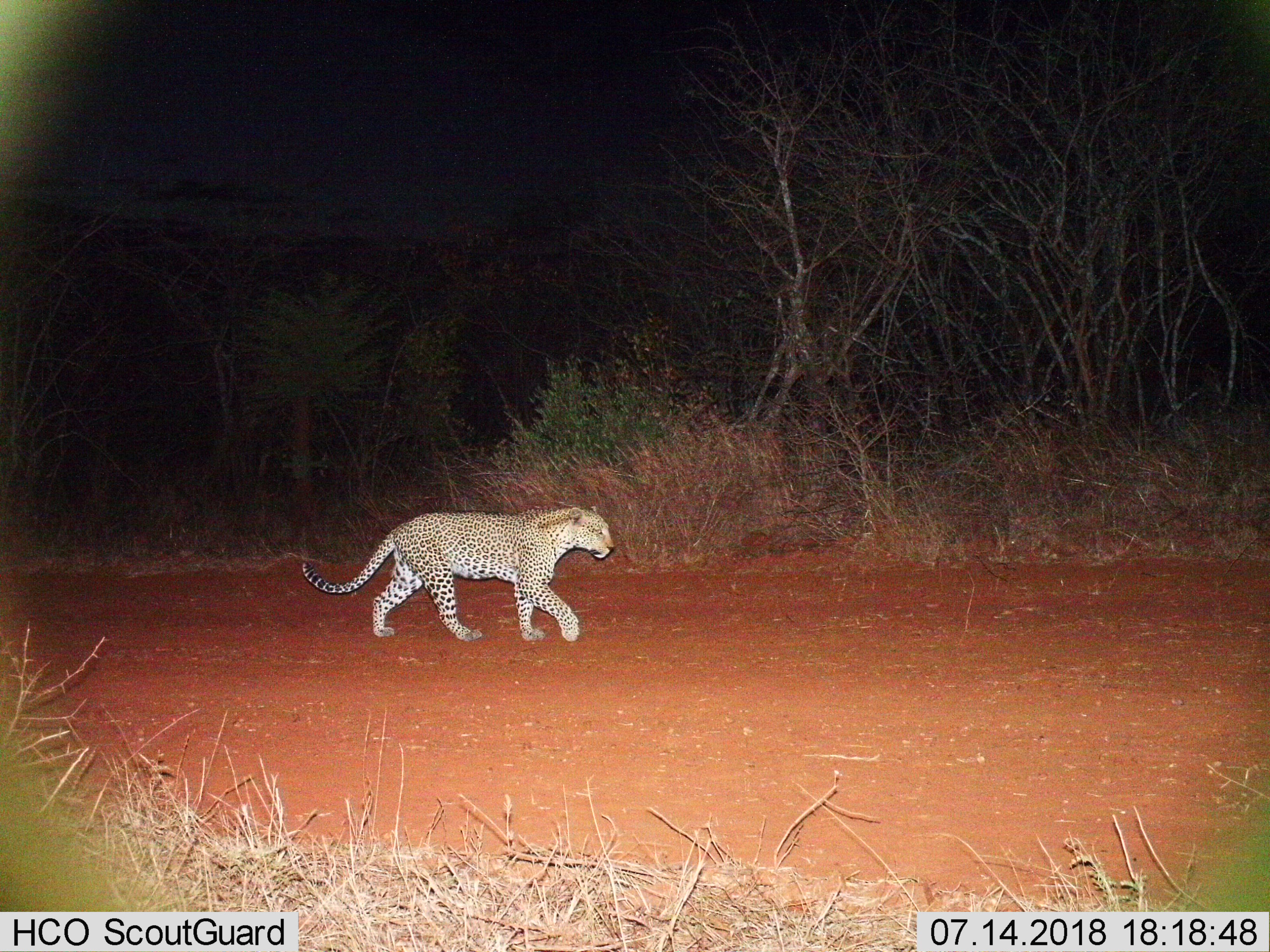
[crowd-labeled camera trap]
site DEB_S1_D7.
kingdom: Animalia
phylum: Chordata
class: Mammalia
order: Carnivora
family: Felidae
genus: Panthera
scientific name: Panthera pardus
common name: leopard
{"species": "leopard (Panthera pardus)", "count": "1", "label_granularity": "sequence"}